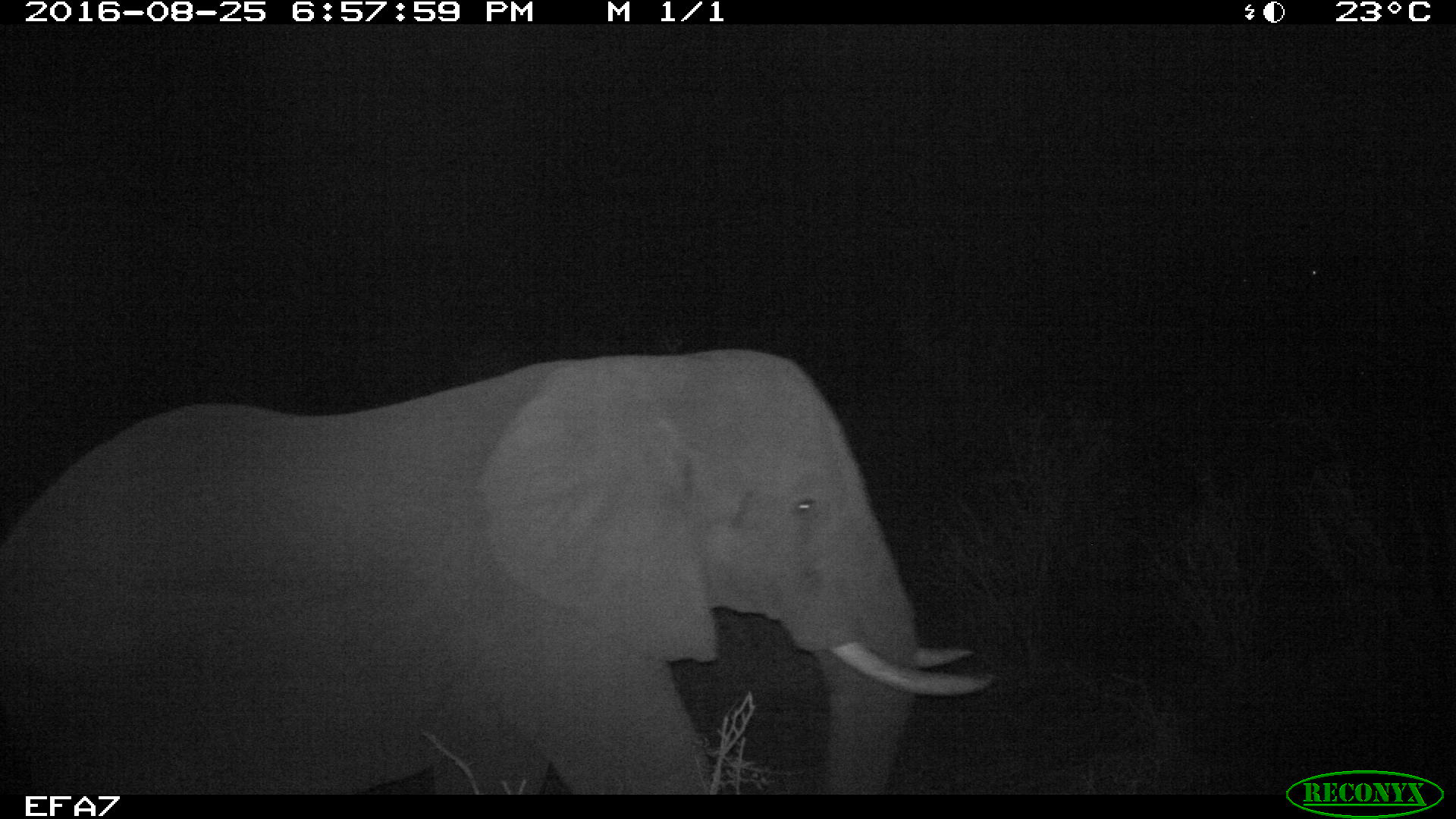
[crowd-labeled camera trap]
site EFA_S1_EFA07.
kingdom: Animalia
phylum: Chordata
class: Mammalia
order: Proboscidea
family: Elephantidae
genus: Loxodonta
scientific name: Loxodonta africana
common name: african bush elephant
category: elephant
Elephant (african bush elephant) (Loxodonta africana), count 1. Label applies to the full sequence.